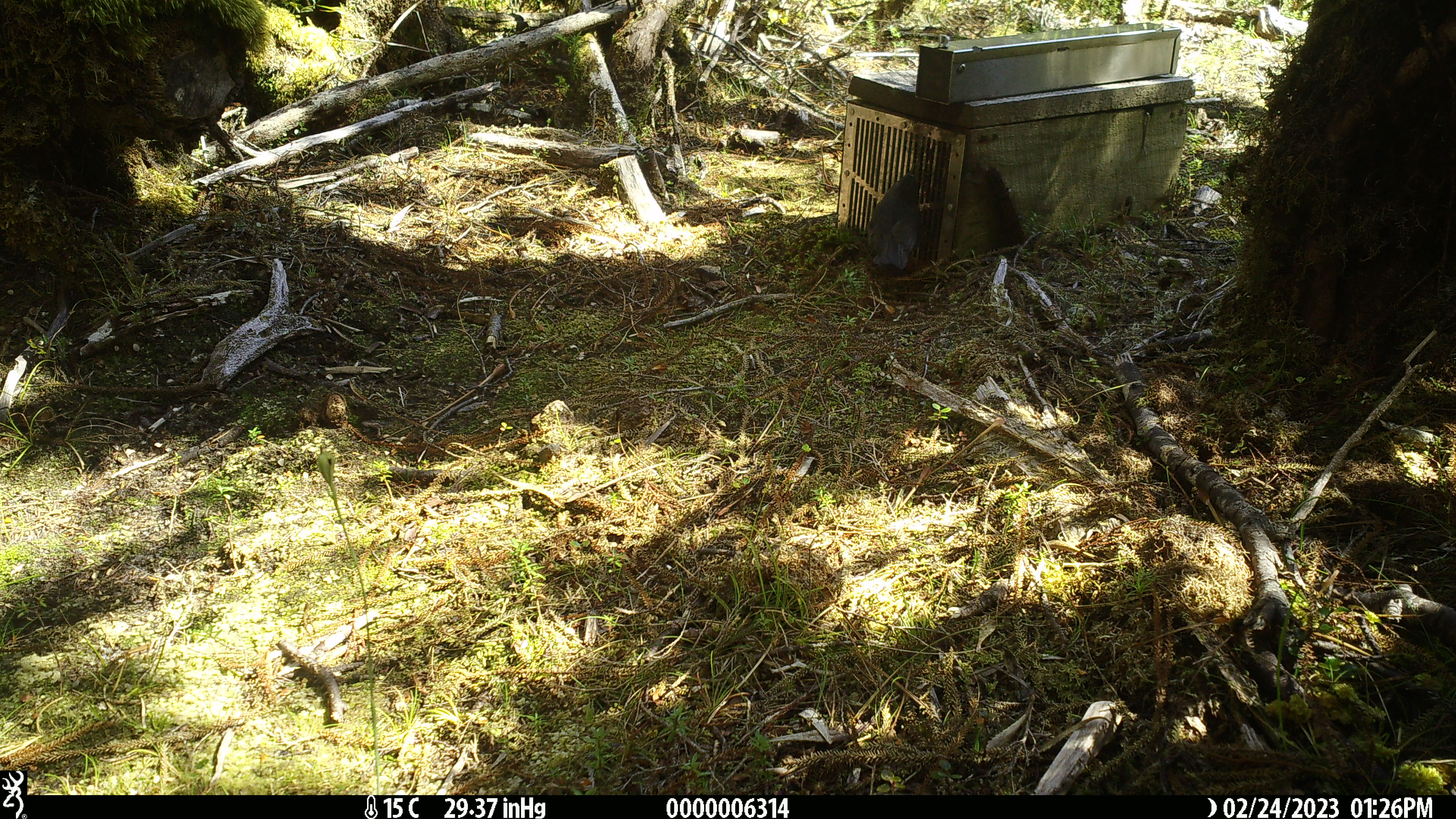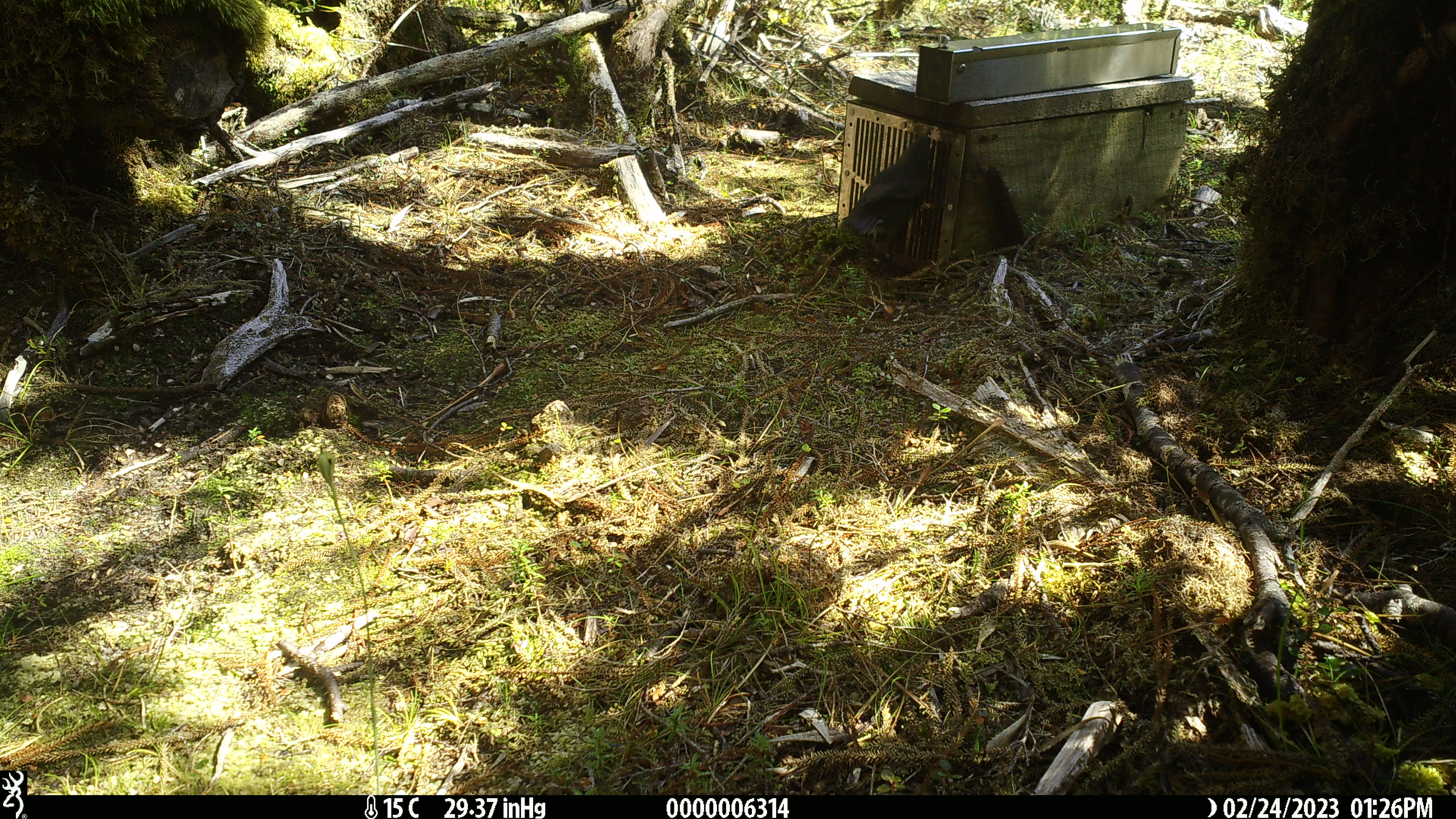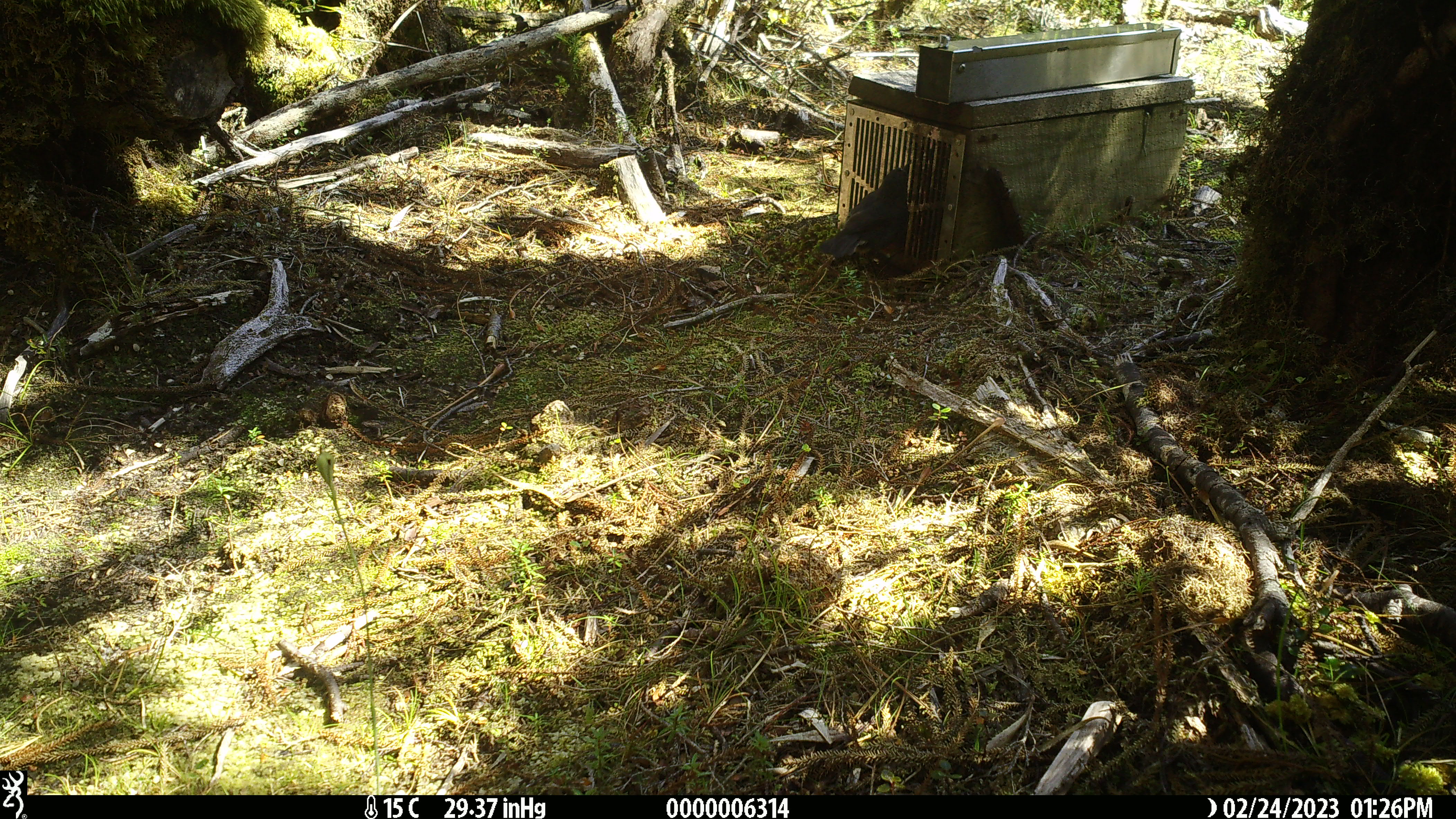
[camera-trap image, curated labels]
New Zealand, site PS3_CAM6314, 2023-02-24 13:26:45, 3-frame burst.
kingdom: Animalia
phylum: Chordata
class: Aves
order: Passeriformes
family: Petroicidae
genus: Petroica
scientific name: Petroica australis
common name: new zealand robin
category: robin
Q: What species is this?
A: Robin (new zealand robin) (Petroica australis).